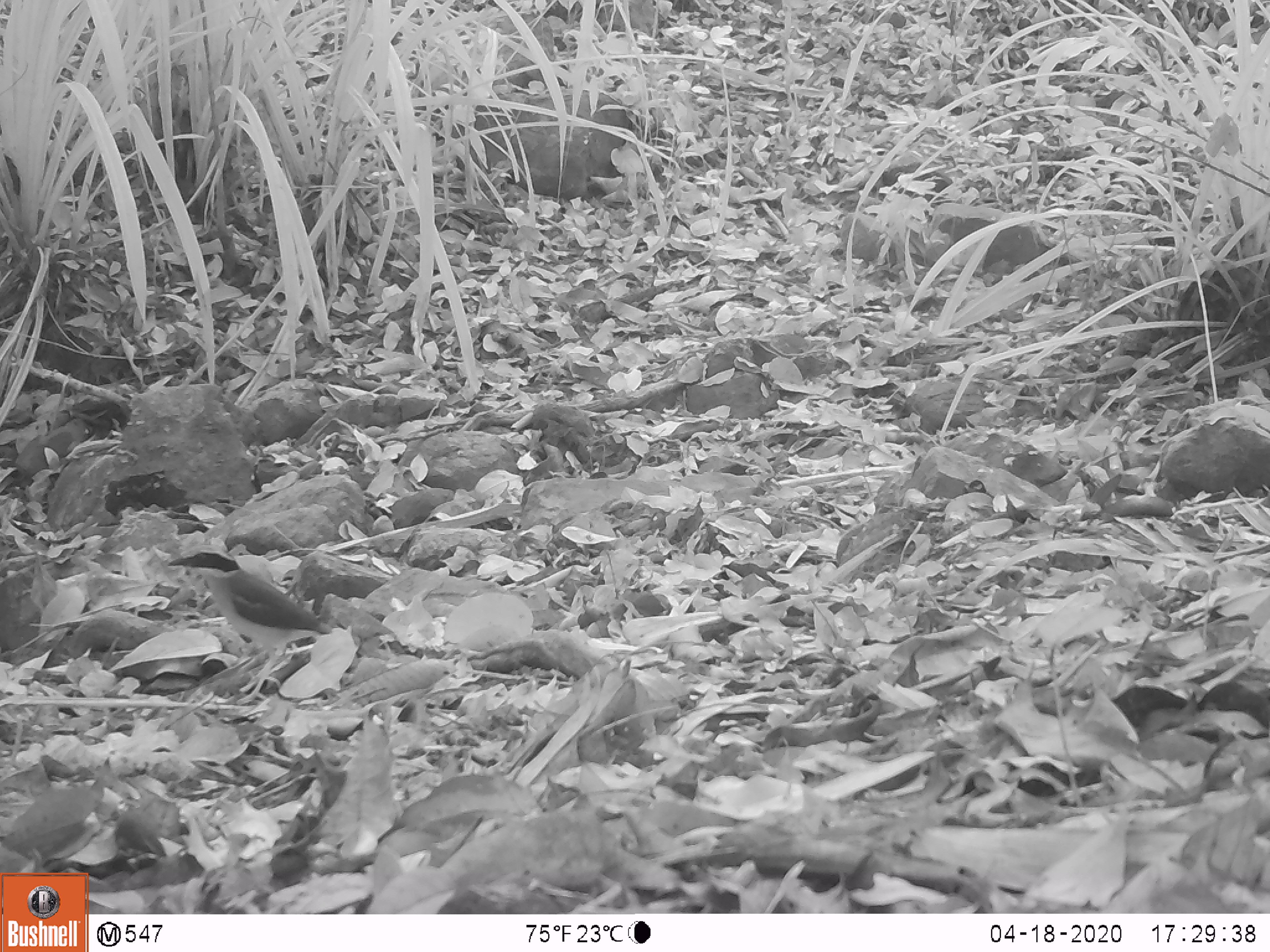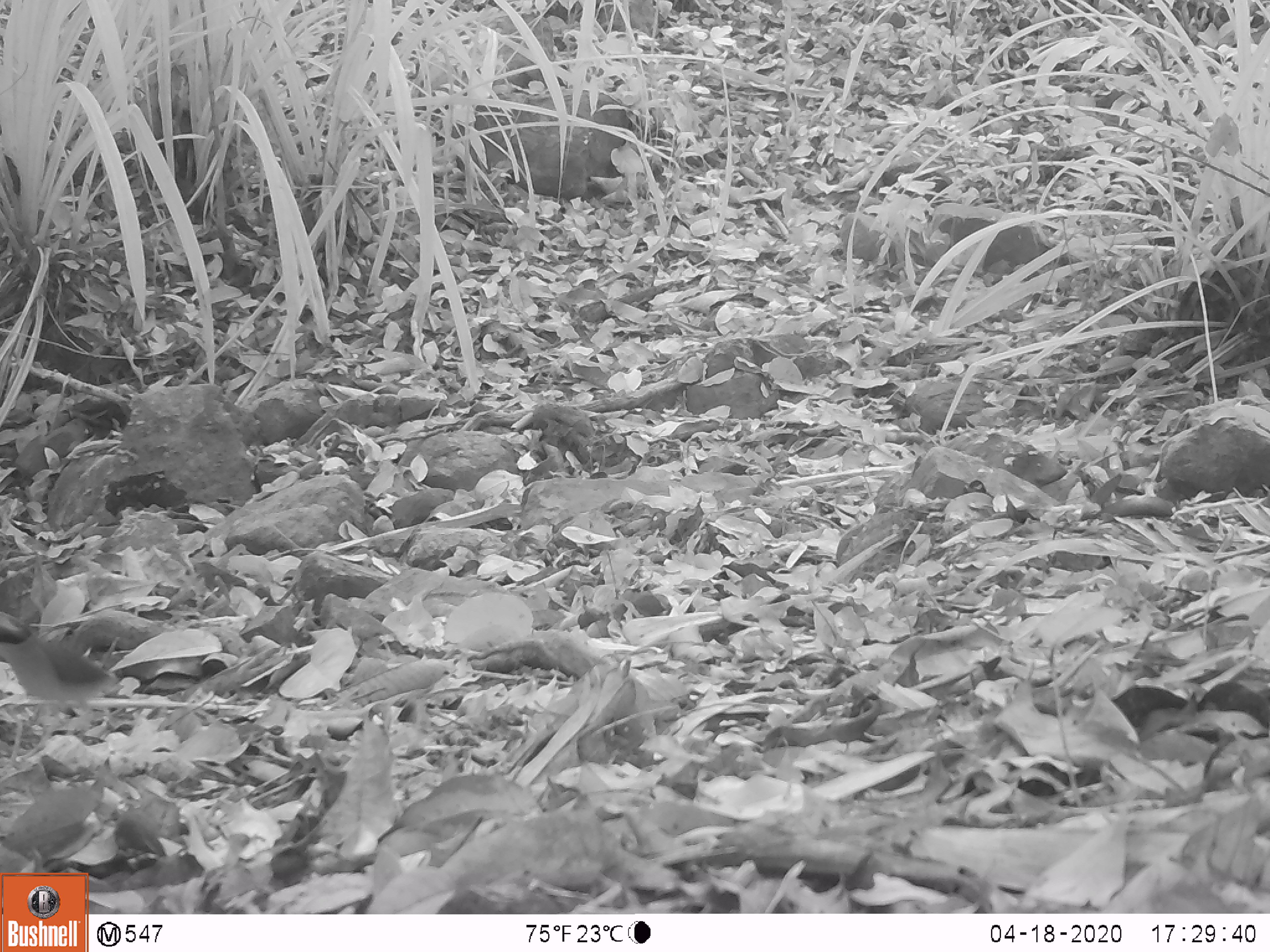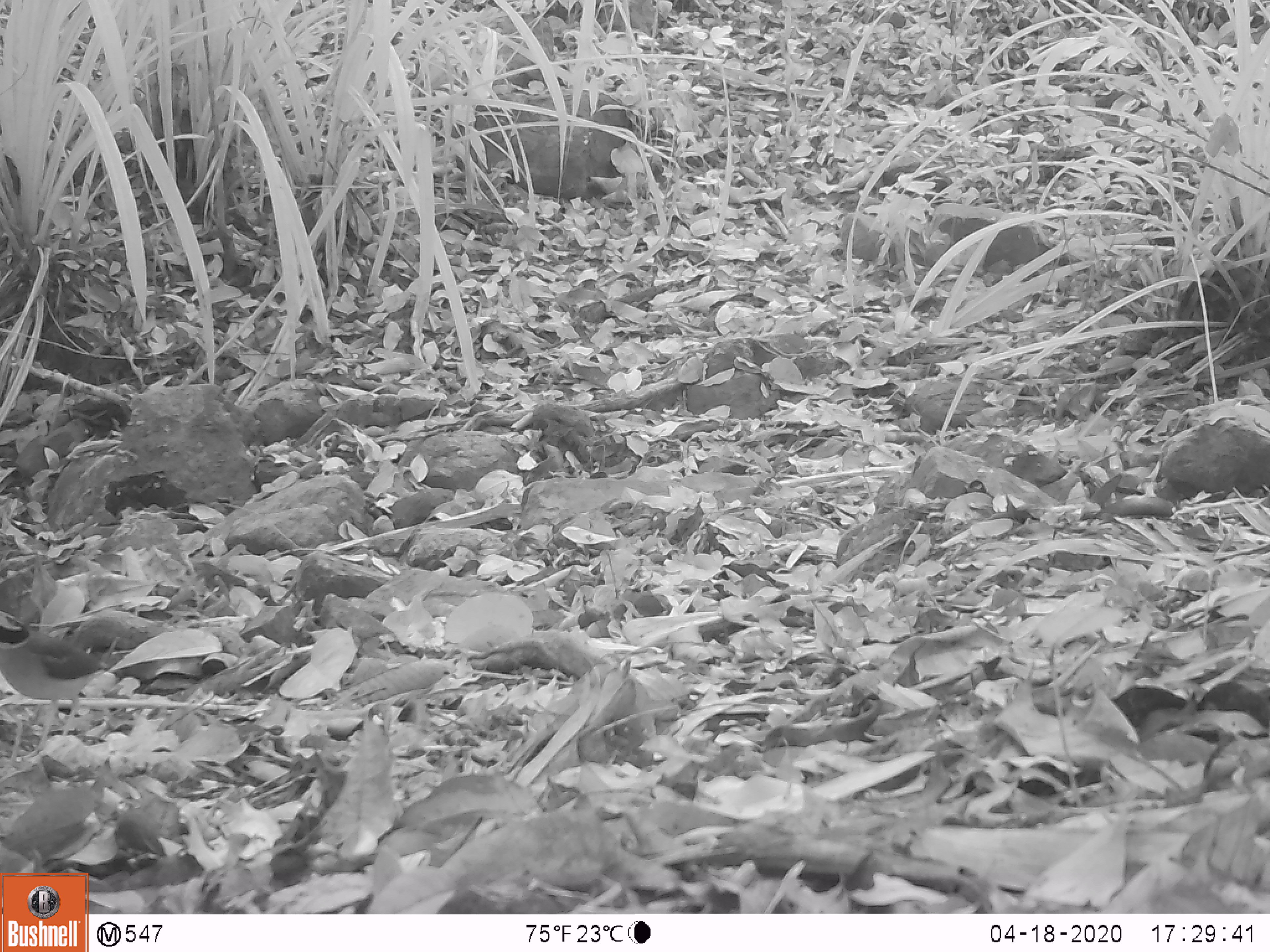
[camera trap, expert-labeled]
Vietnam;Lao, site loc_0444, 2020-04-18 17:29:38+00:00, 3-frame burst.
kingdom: Animalia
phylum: Chordata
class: Aves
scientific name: Aves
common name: bird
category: unidentified bird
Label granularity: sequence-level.